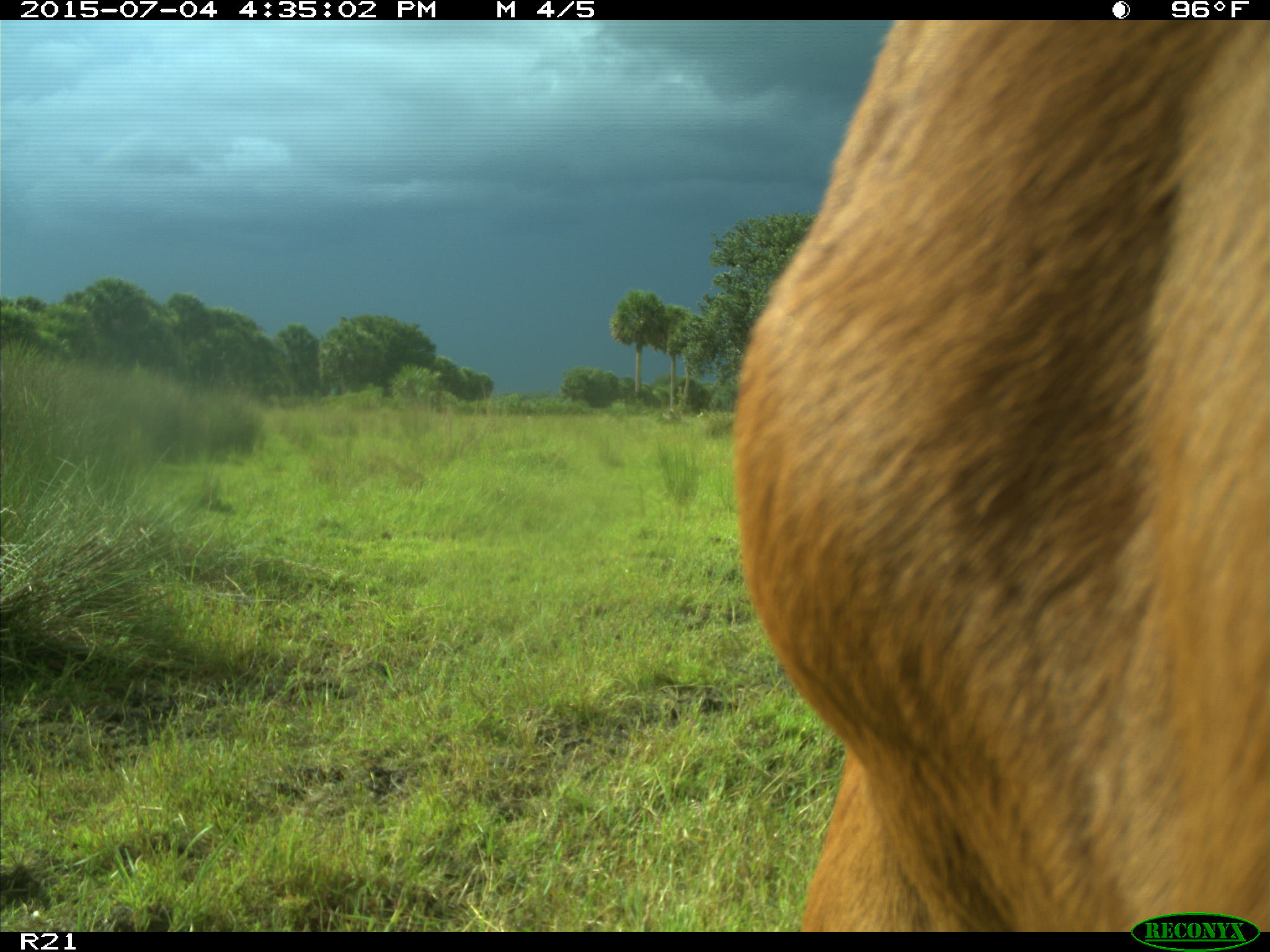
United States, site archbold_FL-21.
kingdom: Animalia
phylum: Chordata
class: Mammalia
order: Artiodactyla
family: Bovidae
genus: Bos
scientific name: Bos taurus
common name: domestic cow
Bos taurus (domestic cow).